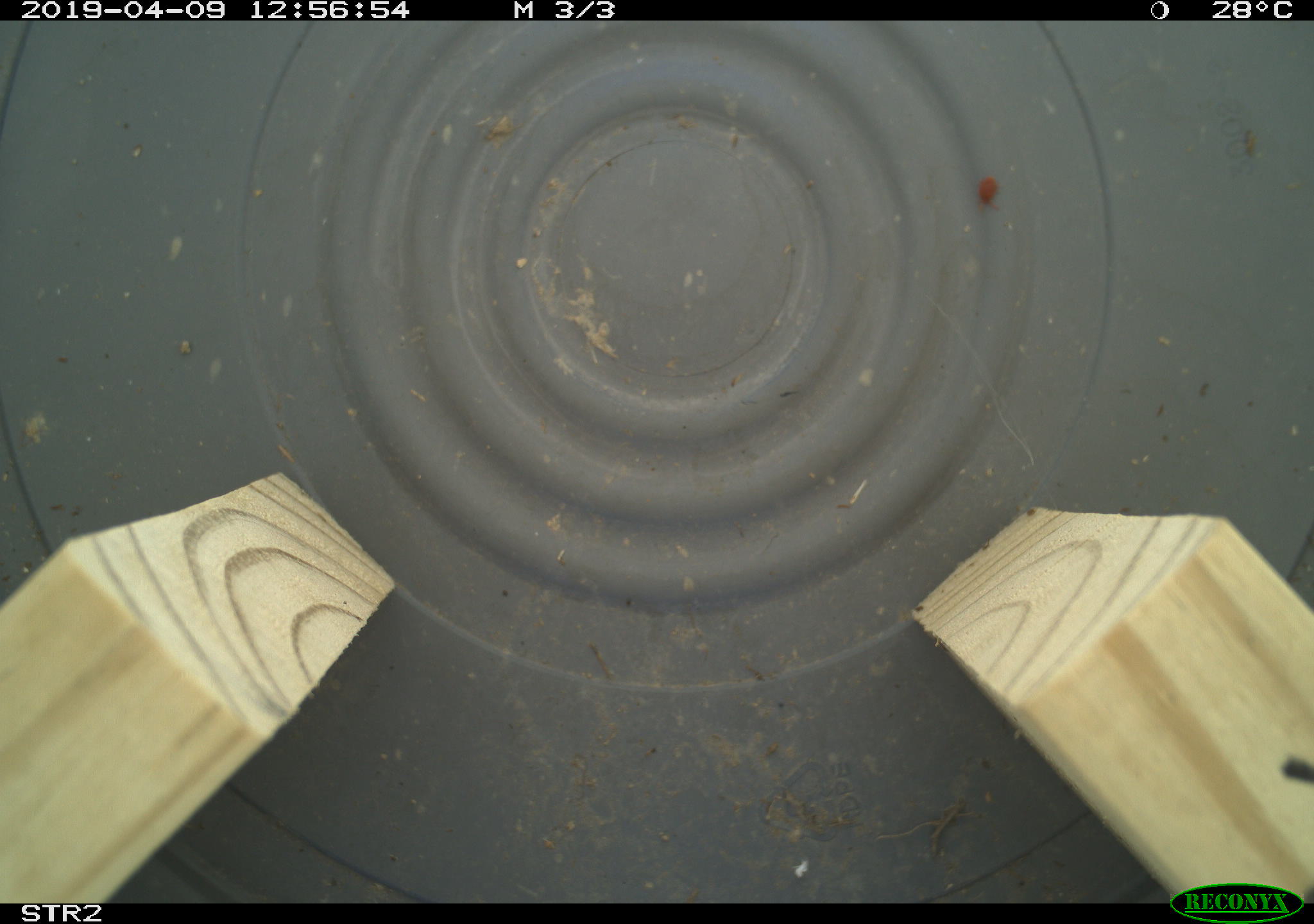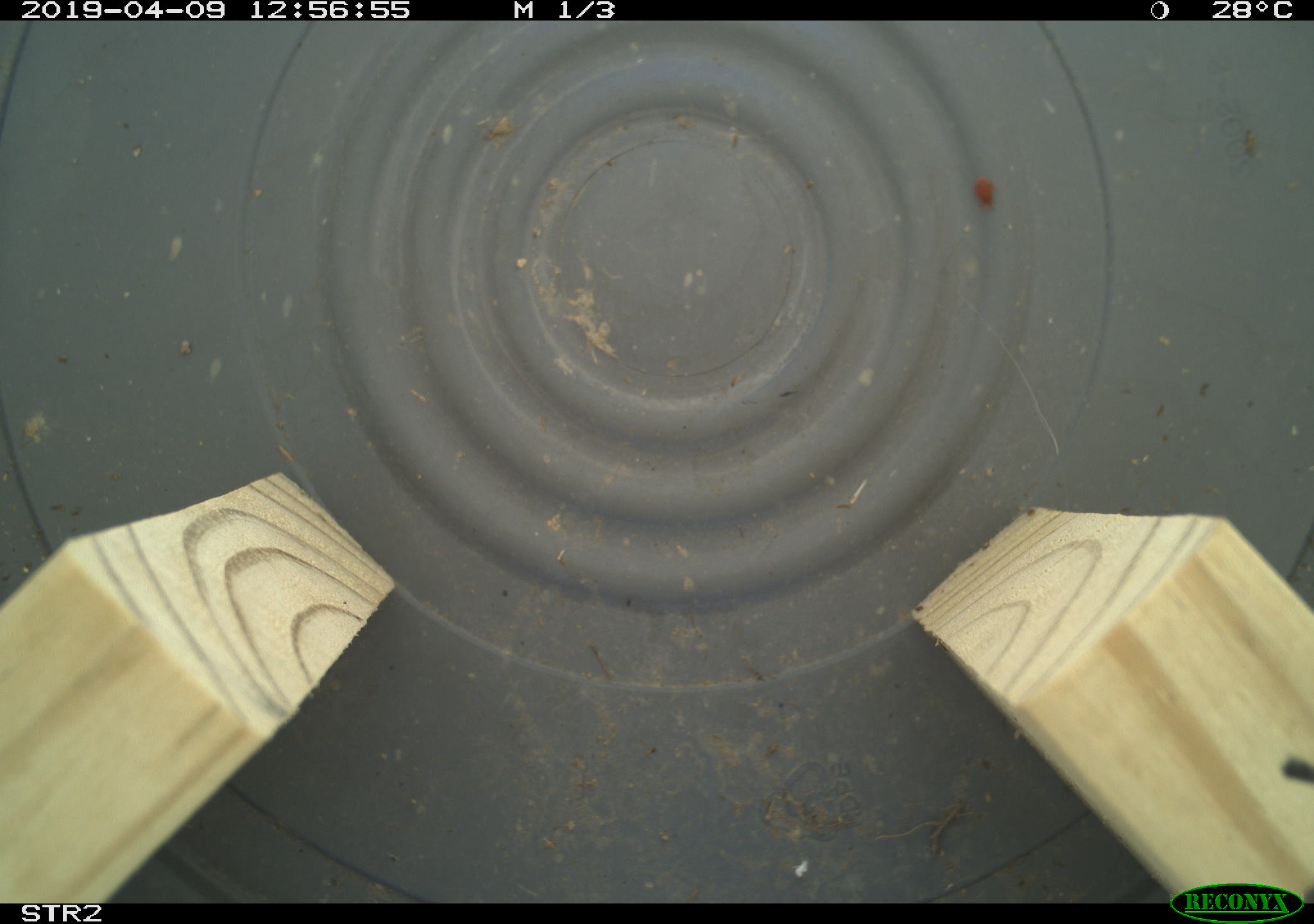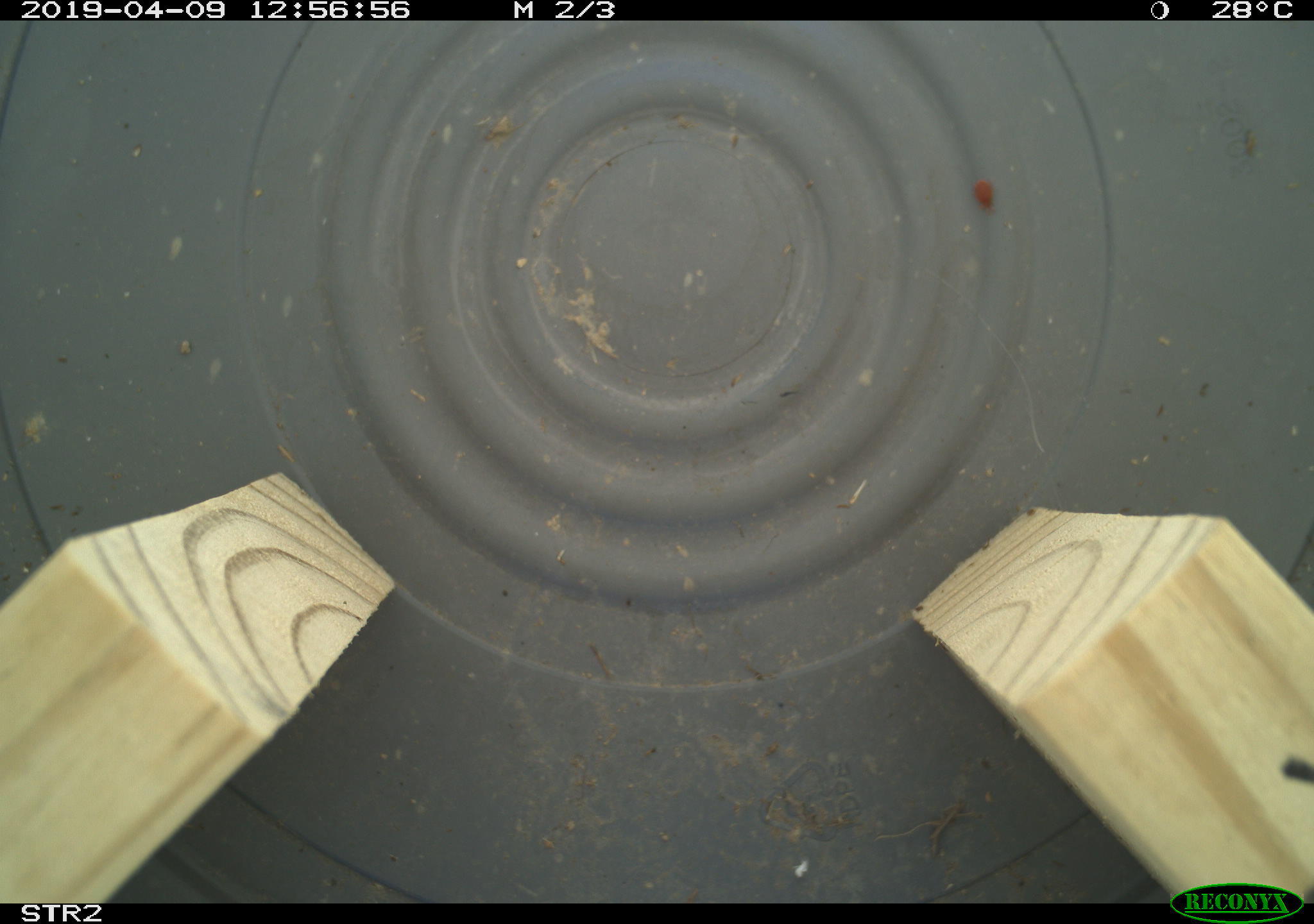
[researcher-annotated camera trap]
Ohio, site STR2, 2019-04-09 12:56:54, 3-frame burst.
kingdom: Animalia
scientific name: Animalia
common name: animal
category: invertebrate